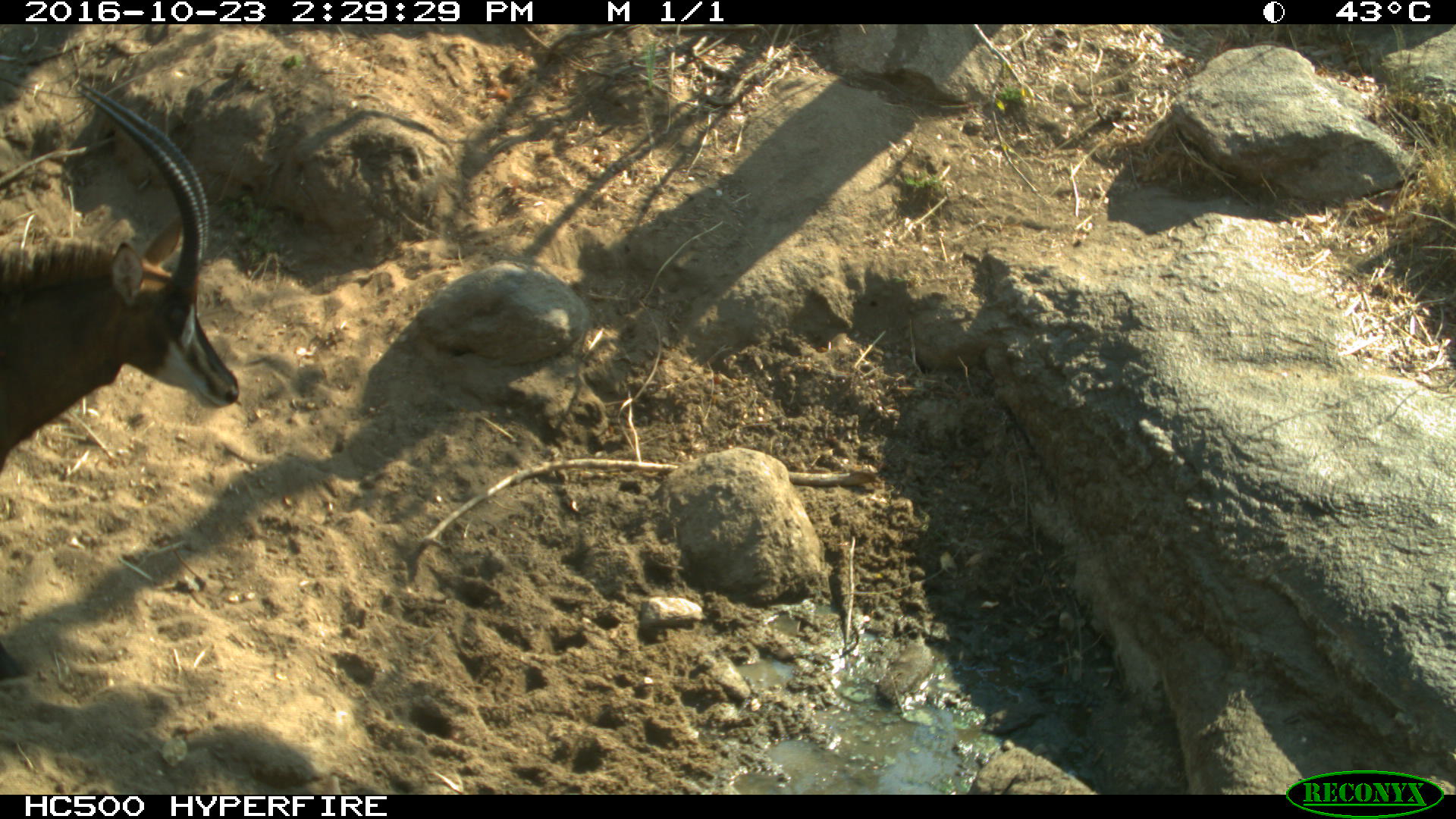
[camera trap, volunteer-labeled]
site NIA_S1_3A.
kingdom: Animalia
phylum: Chordata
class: Mammalia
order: Artiodactyla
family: Bovidae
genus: Hippotragus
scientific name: Hippotragus niger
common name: sable antelope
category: sable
Sable (sable antelope) (Hippotragus niger), count 1. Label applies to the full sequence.